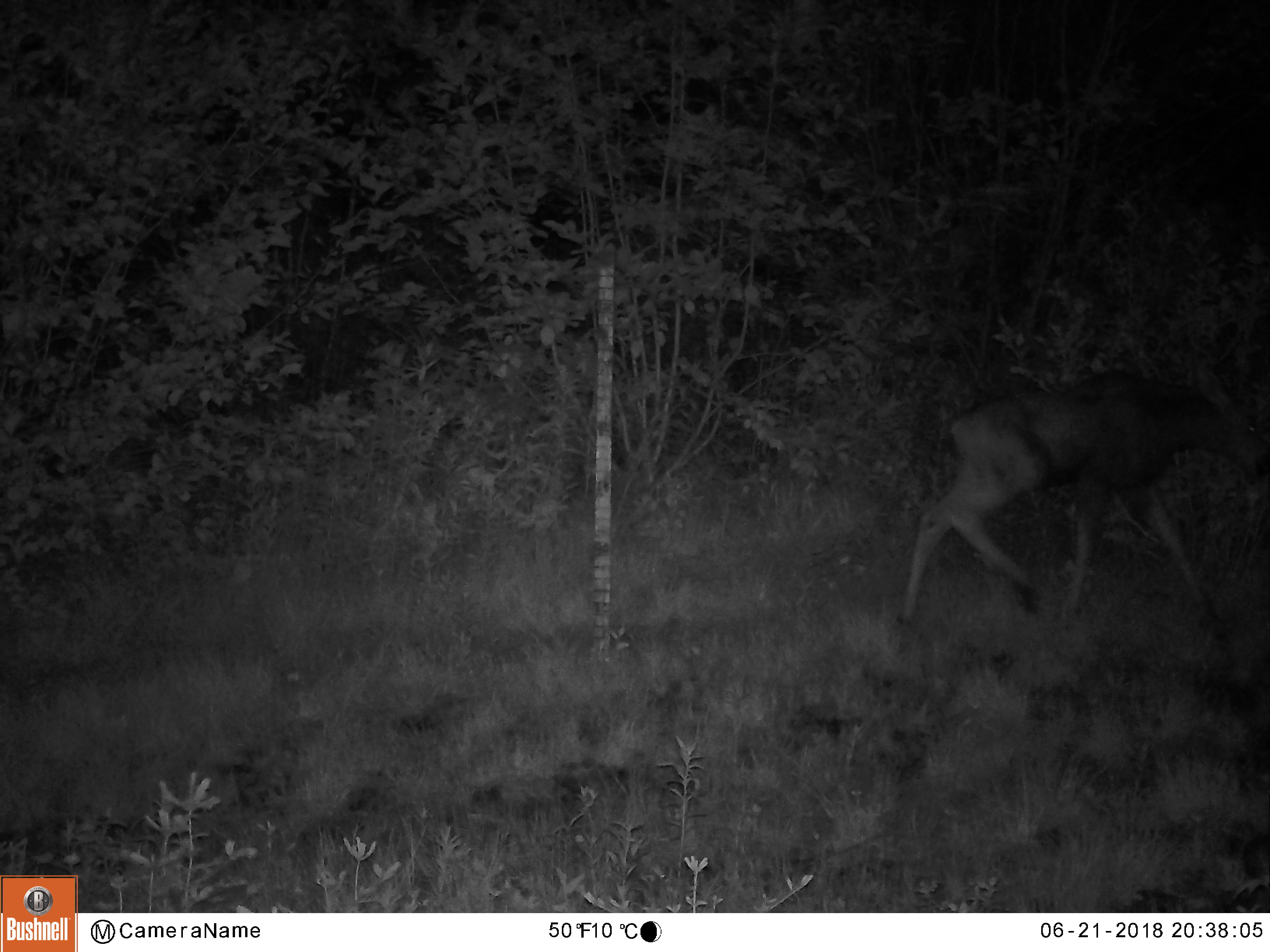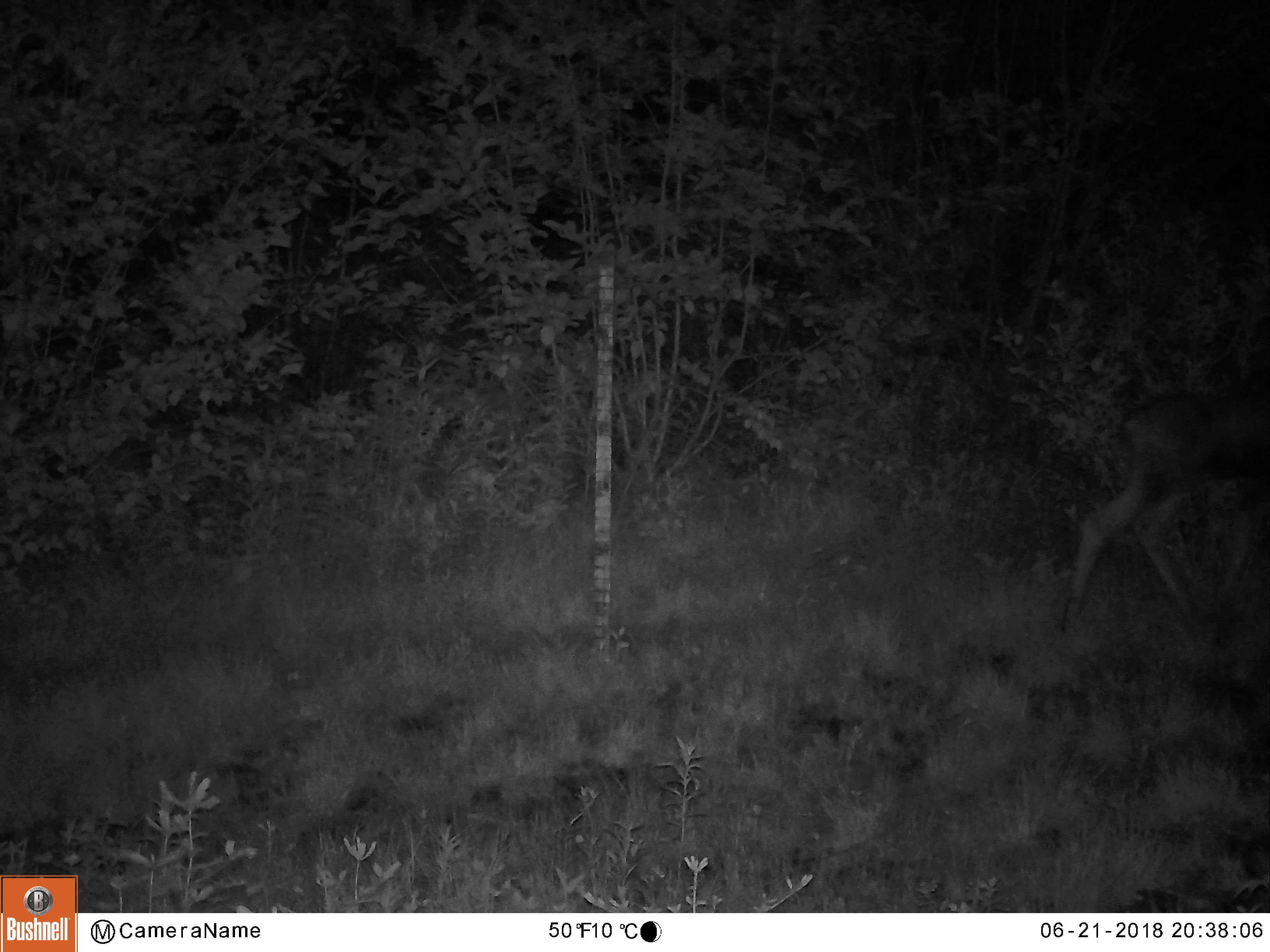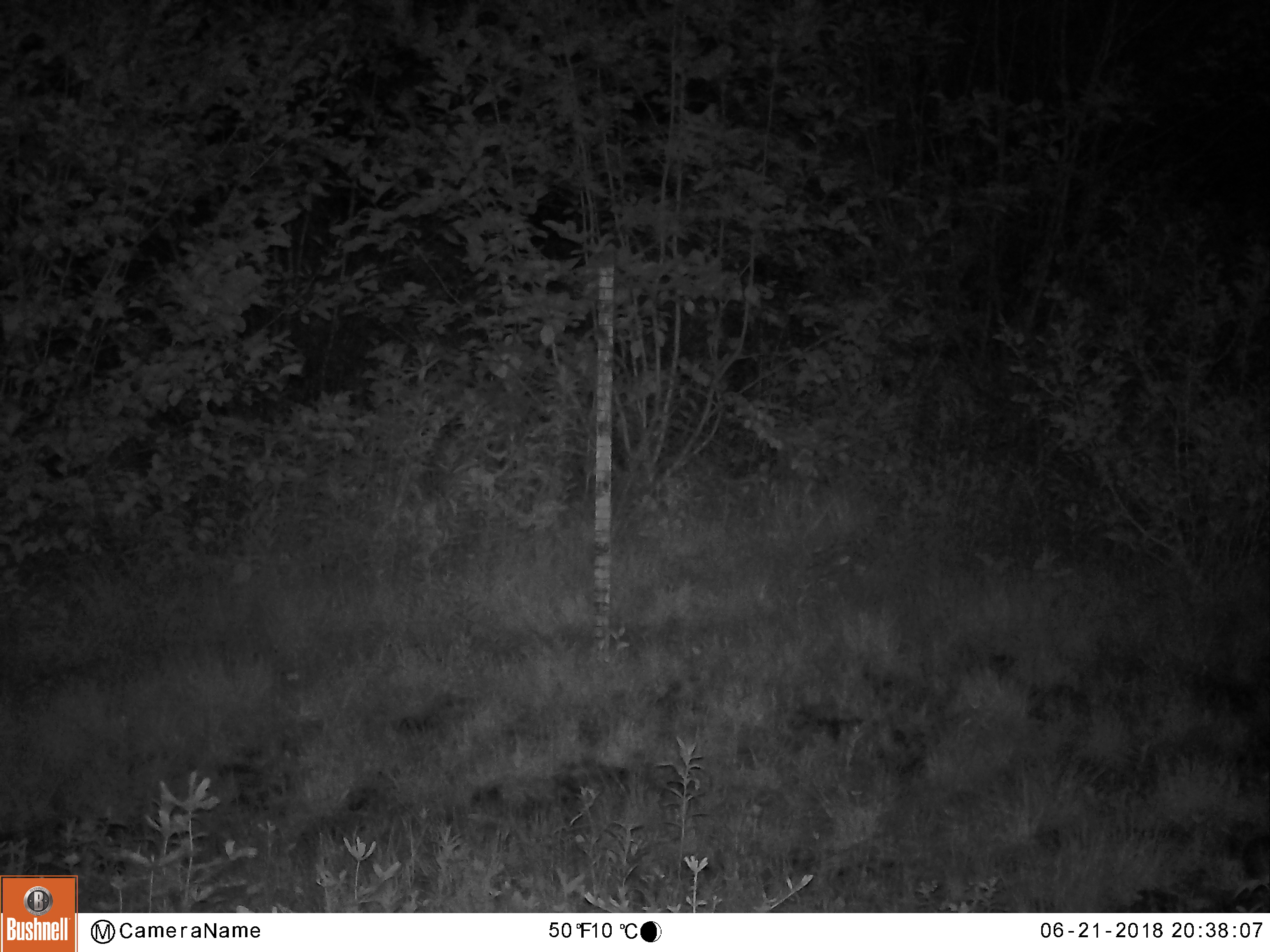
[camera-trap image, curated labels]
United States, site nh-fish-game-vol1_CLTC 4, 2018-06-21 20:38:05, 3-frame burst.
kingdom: Animalia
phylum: Chordata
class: Mammalia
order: Artiodactyla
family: Cervidae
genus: Alces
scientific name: Alces alces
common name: moose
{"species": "moose (Alces alces)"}